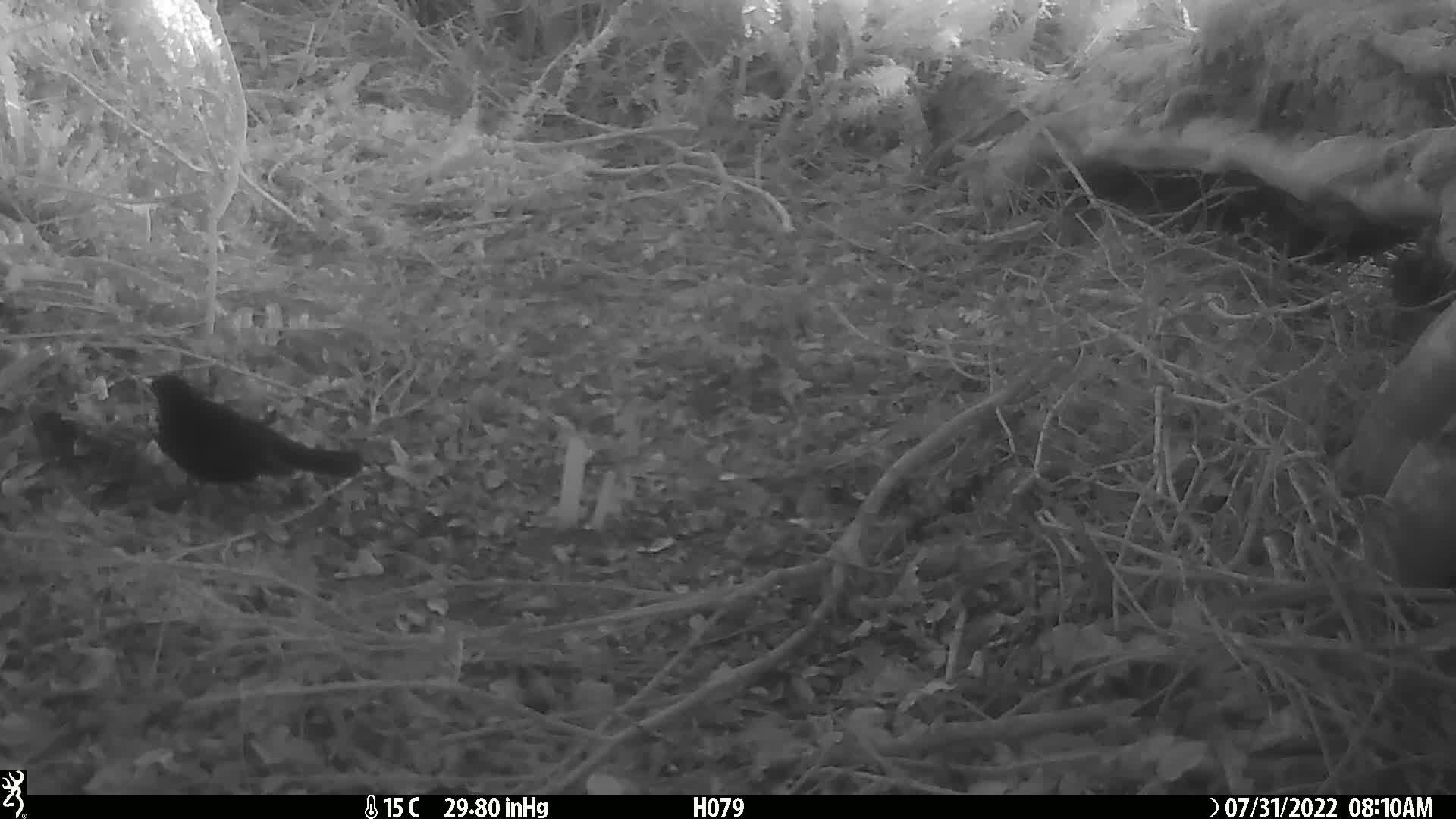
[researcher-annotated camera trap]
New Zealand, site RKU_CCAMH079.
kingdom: Animalia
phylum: Chordata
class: Aves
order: Passeriformes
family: Turdidae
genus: Turdus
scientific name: Turdus merula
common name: eurasian blackbird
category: blackbird